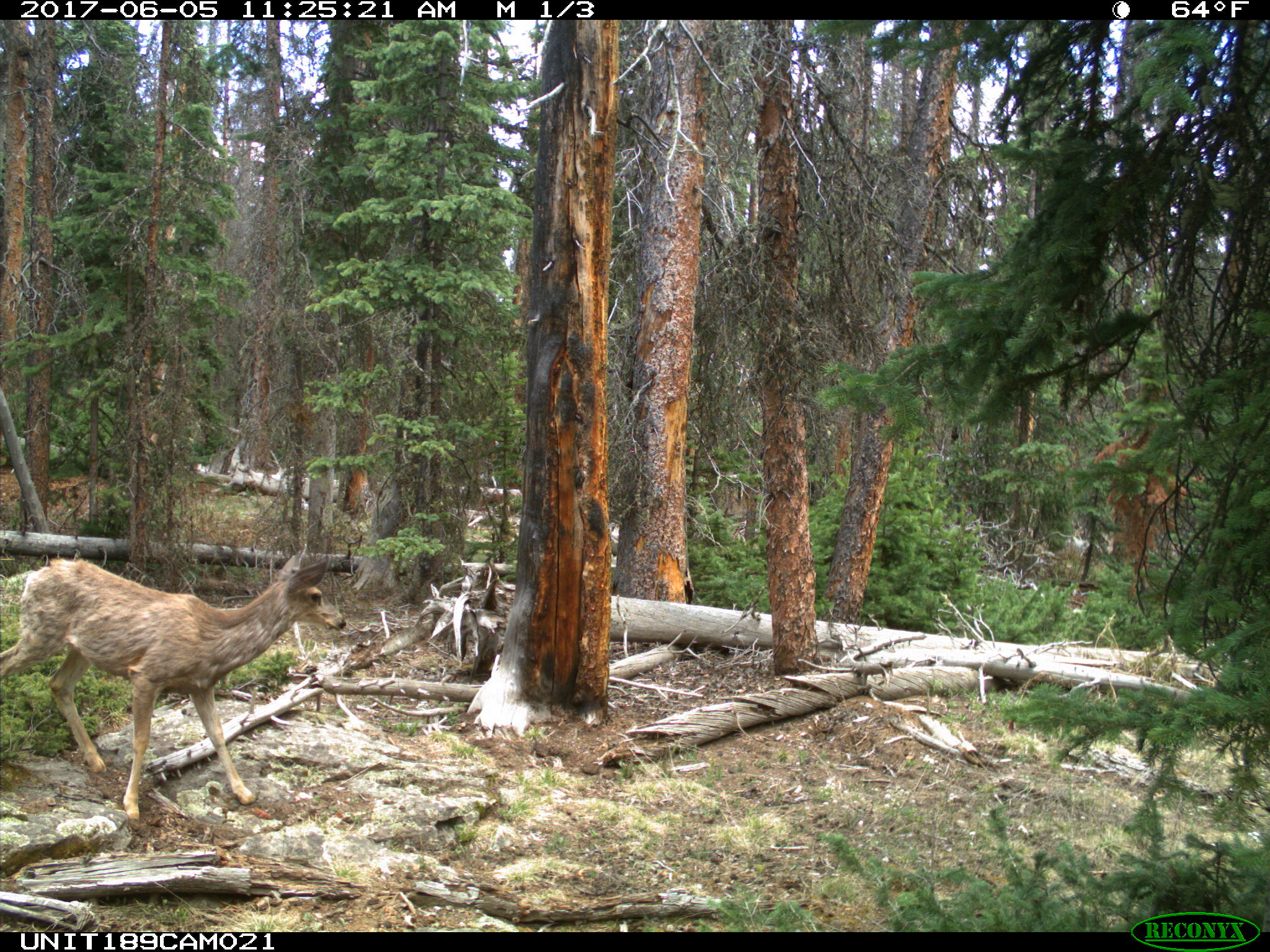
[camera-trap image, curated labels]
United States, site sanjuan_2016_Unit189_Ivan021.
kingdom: Animalia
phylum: Chordata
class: Mammalia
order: Artiodactyla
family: Cervidae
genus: Odocoileus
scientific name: Odocoileus hemionus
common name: mule deer